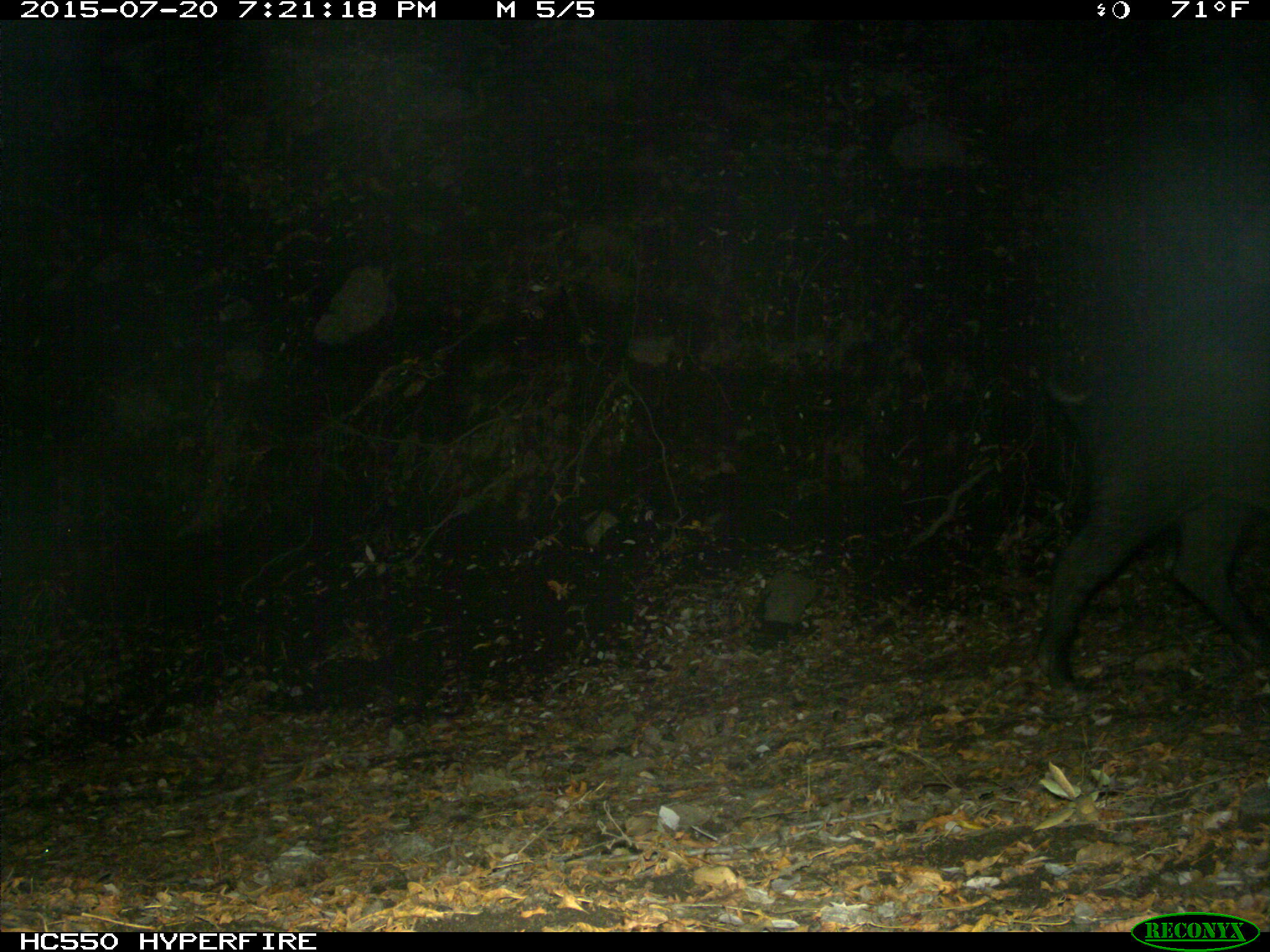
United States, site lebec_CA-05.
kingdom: Animalia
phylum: Chordata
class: Mammalia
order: Artiodactyla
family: Suidae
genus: Sus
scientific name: Sus scrofa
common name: wild boar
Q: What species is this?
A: Sus scrofa (wild boar).